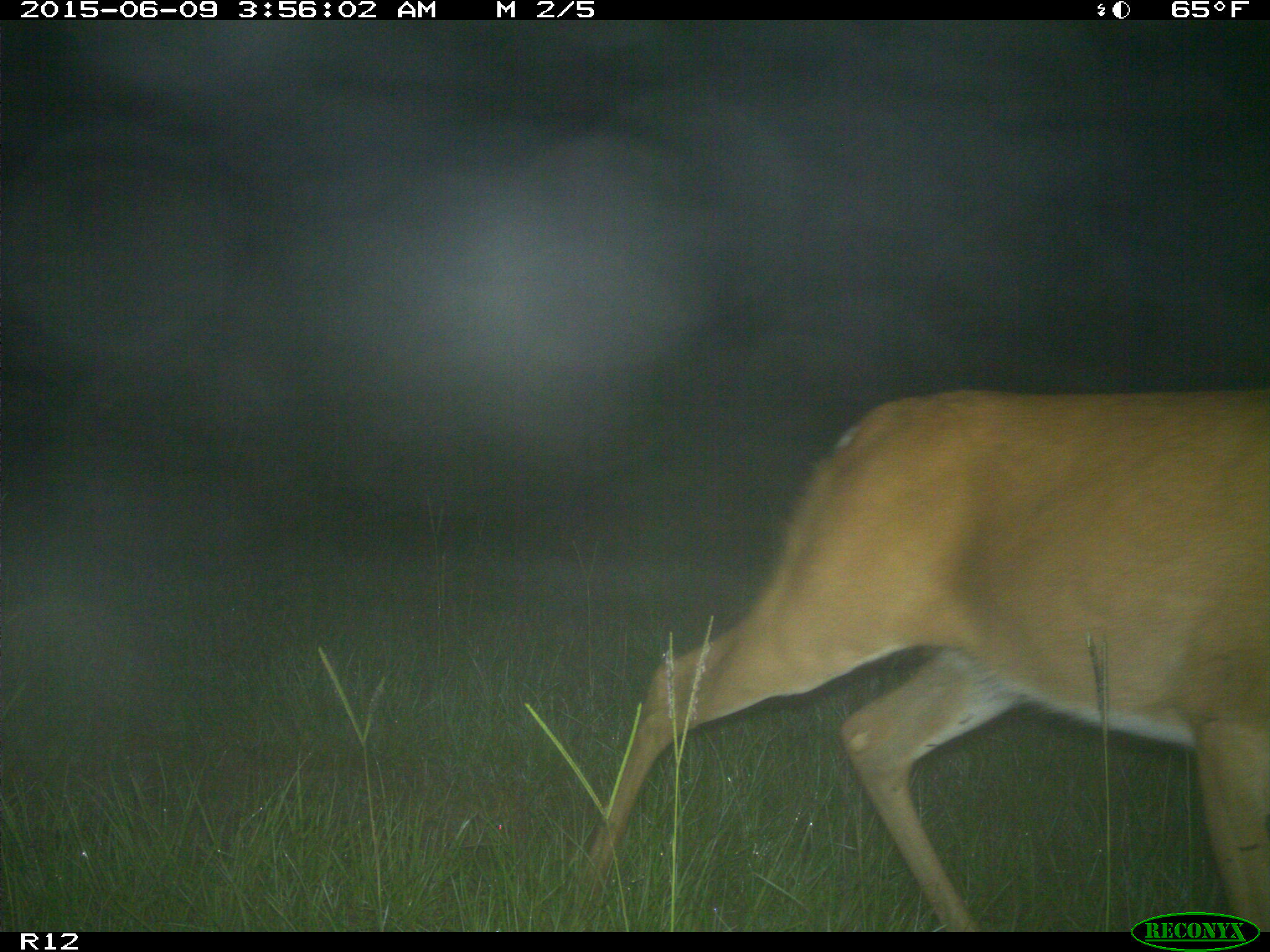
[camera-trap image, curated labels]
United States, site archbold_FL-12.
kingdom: Animalia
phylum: Chordata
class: Mammalia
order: Artiodactyla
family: Cervidae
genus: Odocoileus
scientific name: Odocoileus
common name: deer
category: unidentified deer